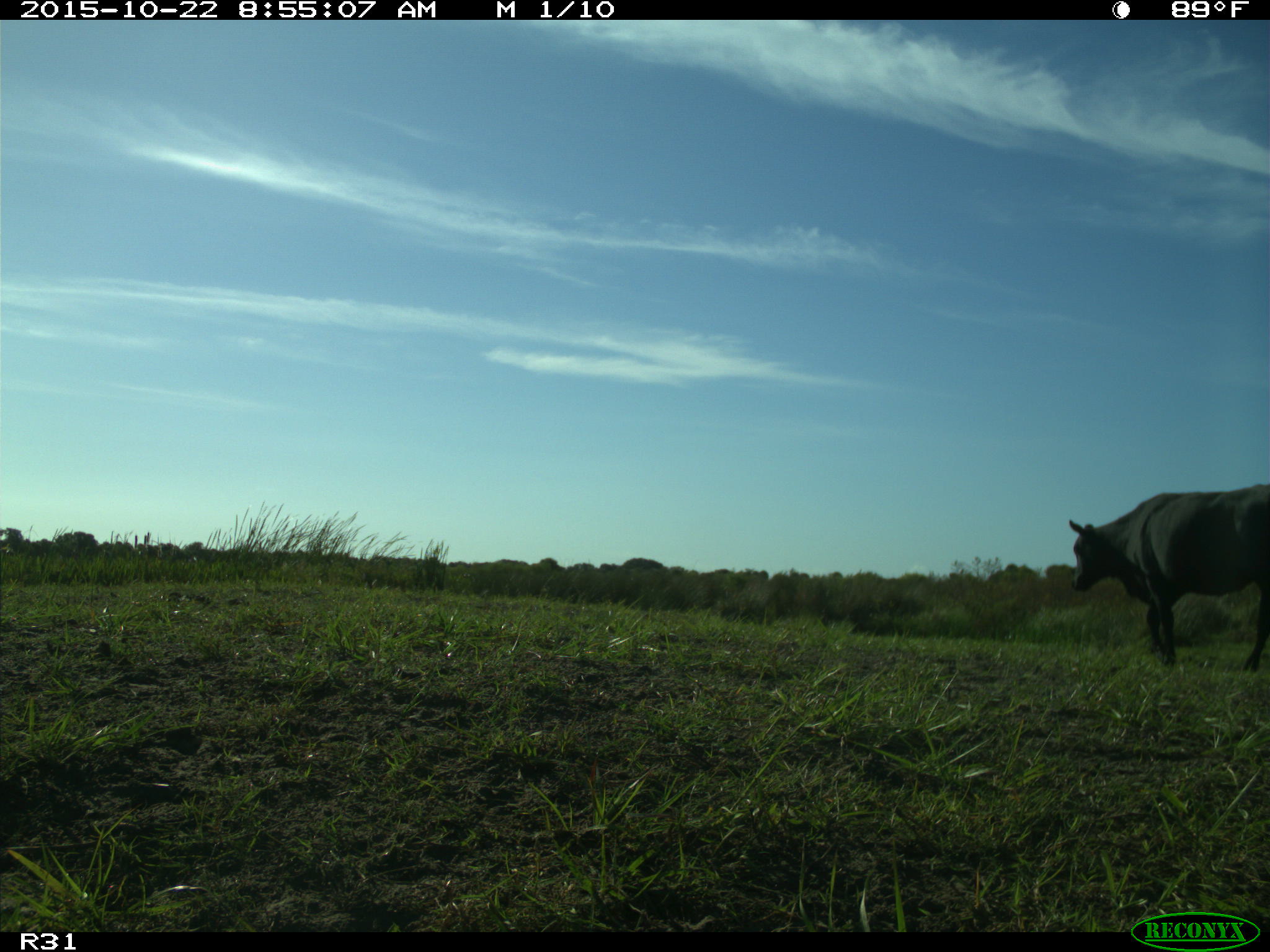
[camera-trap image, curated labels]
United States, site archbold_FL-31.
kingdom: Animalia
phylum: Chordata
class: Mammalia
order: Artiodactyla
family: Bovidae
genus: Bos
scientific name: Bos taurus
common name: domestic cow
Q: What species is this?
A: Bos taurus (domestic cow).